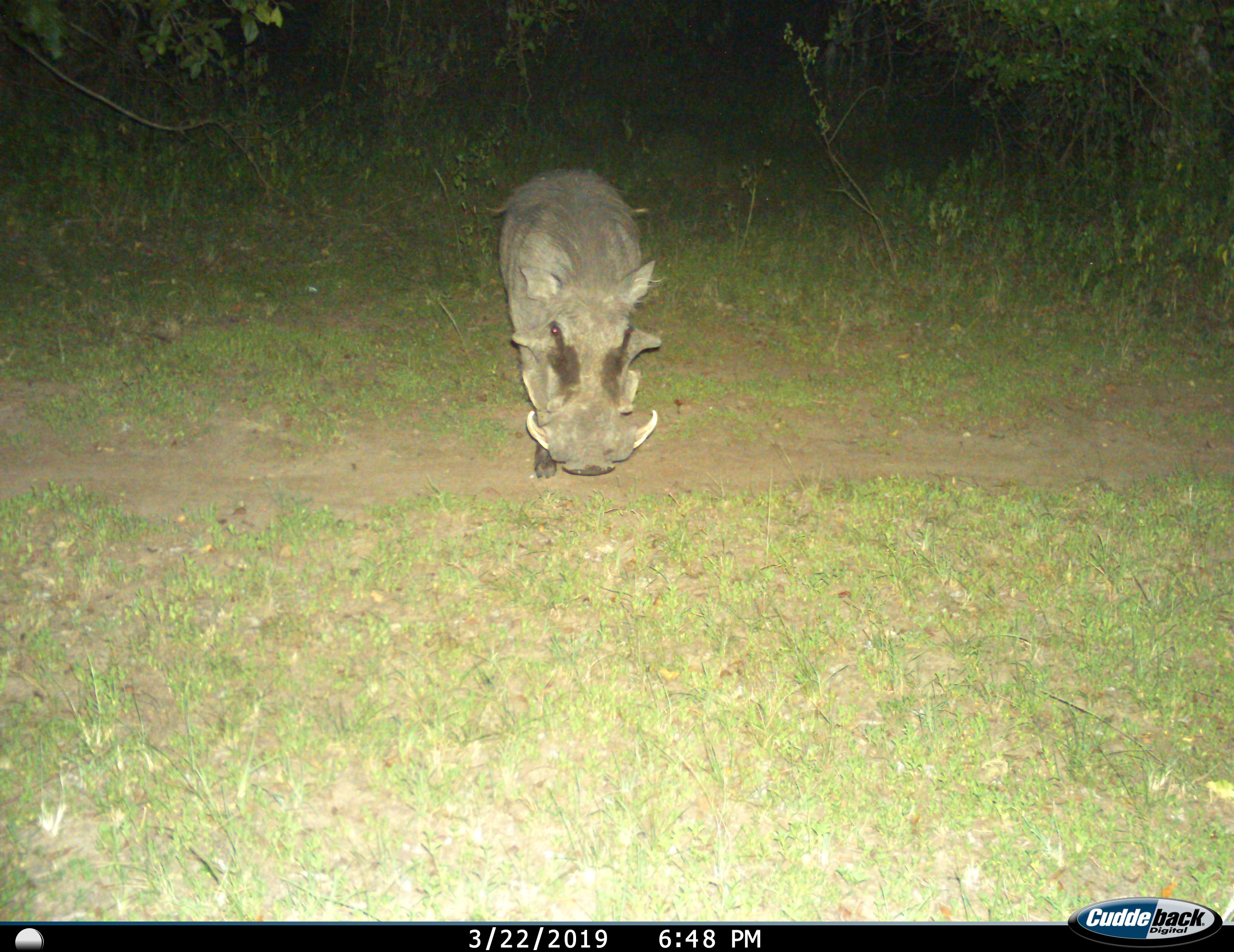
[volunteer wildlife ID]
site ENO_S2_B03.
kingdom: Animalia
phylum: Chordata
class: Mammalia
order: Artiodactyla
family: Suidae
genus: Phacochoerus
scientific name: Phacochoerus africanus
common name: warthog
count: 1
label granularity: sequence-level